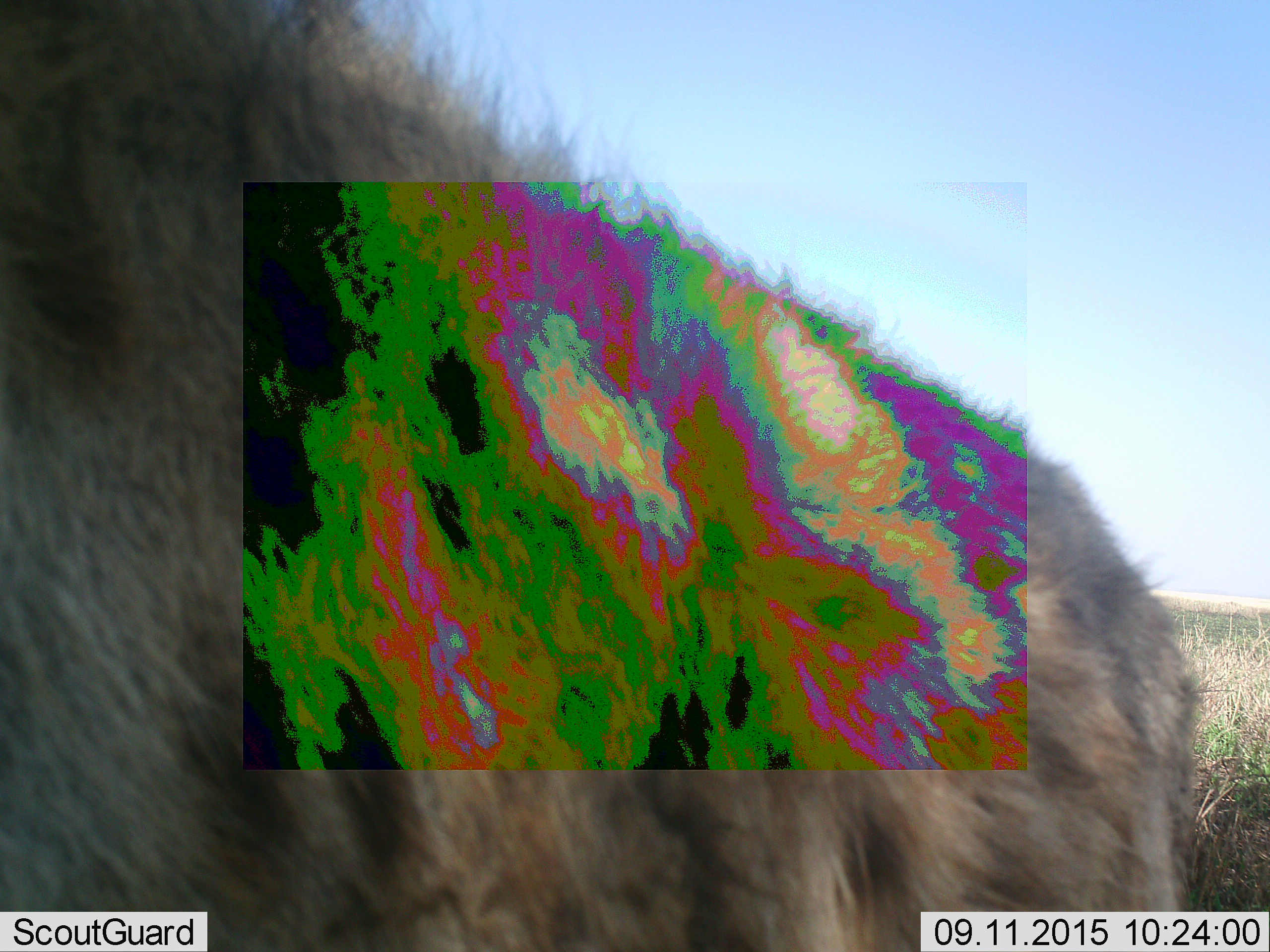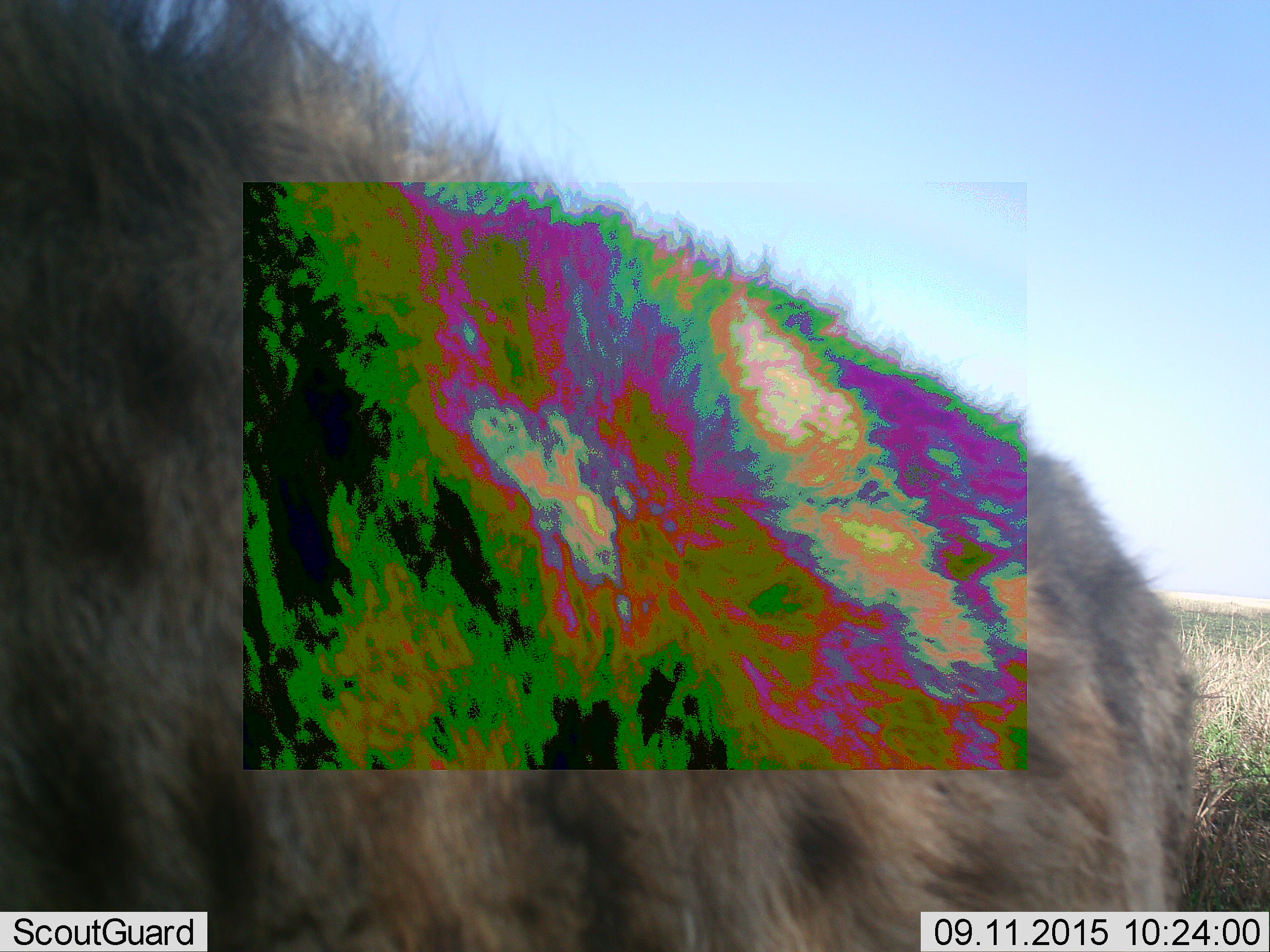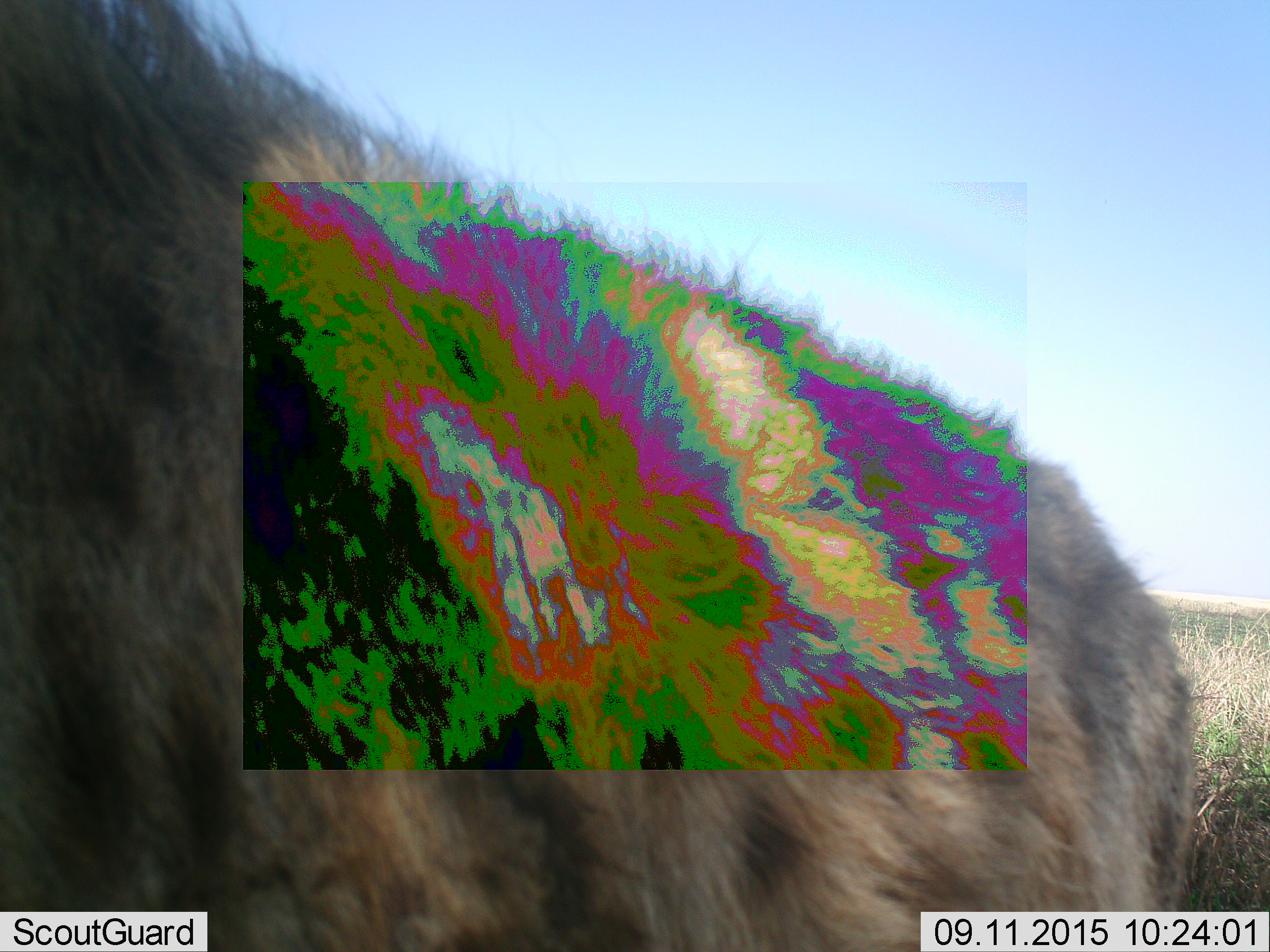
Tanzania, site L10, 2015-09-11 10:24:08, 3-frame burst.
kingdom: Animalia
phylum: Chordata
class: Mammalia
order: Carnivora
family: Hyaenidae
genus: Crocuta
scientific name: Crocuta crocuta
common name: spotted hyena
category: hyenaspotted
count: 1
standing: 60%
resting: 0%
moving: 40%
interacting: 0%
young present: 0%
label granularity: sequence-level